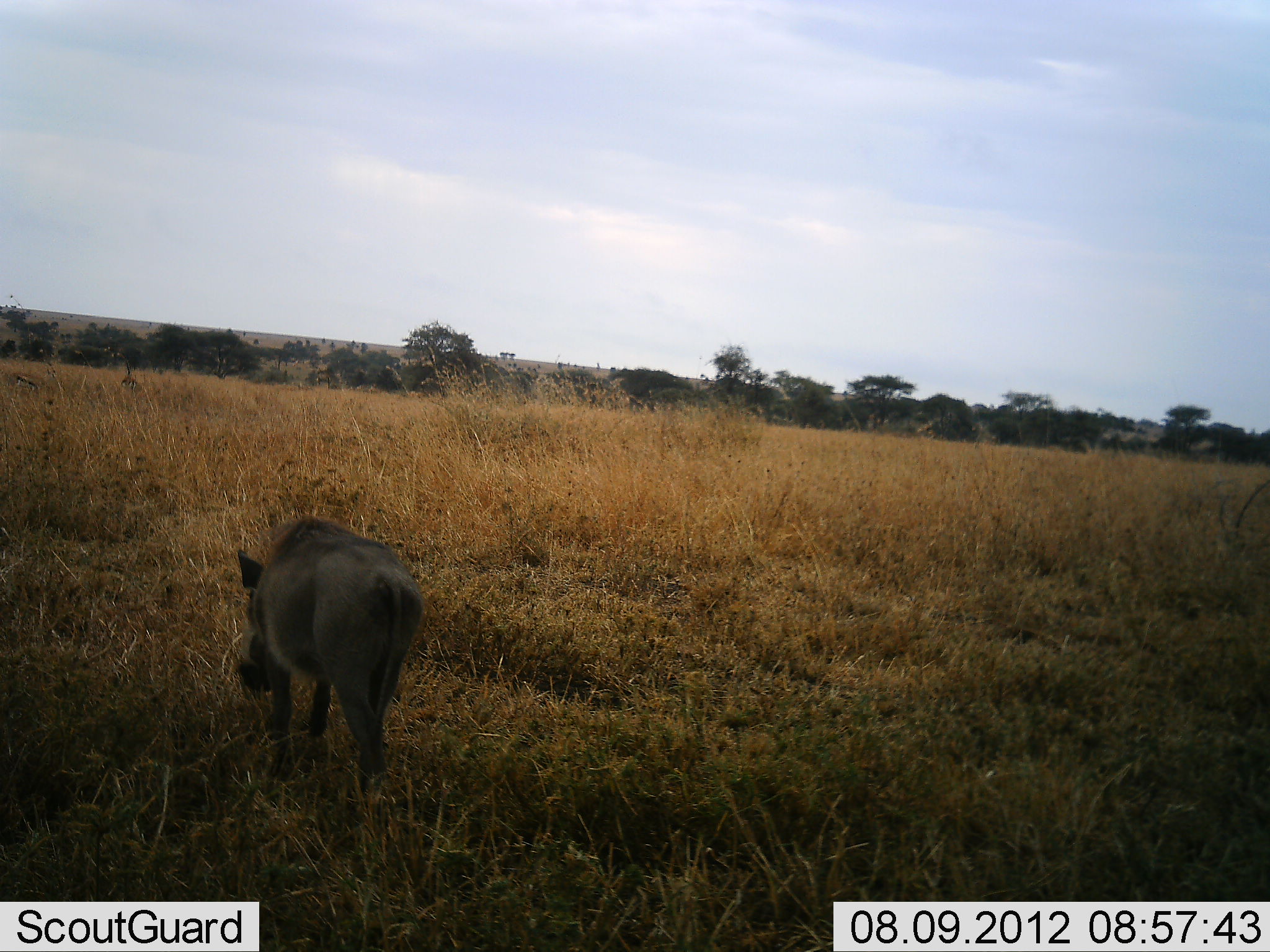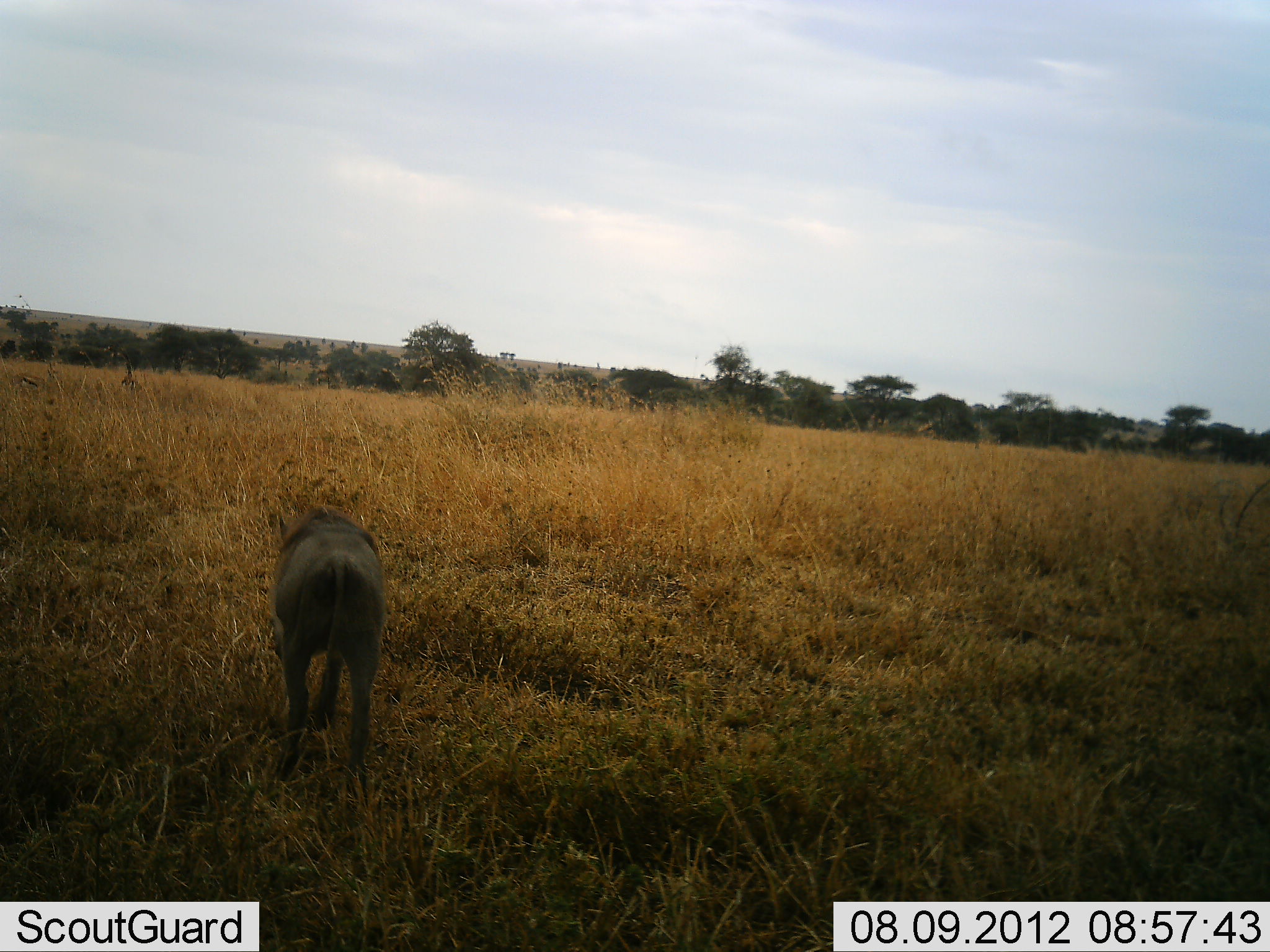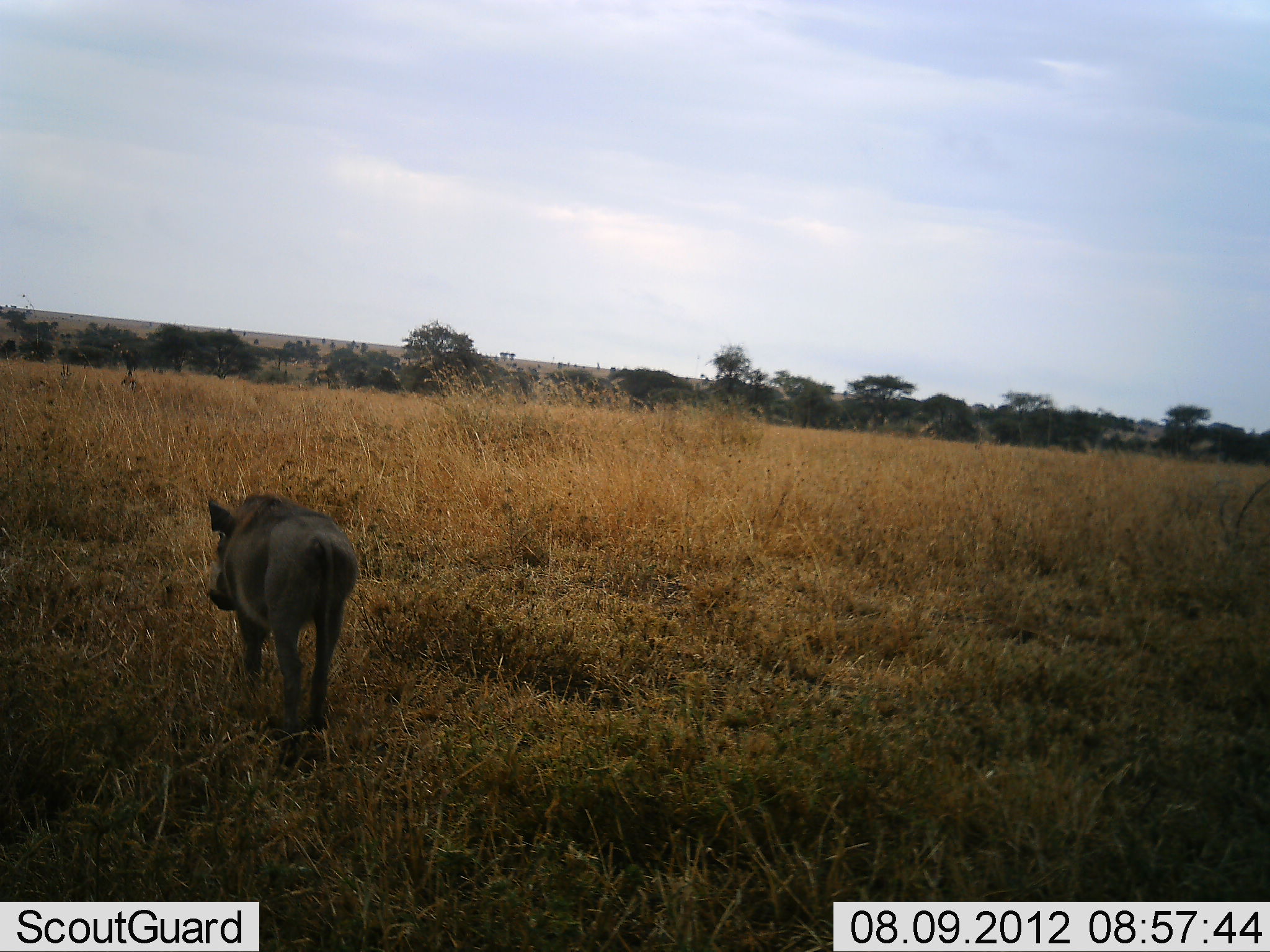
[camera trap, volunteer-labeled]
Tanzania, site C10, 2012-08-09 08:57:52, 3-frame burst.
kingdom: Animalia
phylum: Chordata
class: Mammalia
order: Artiodactyla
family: Suidae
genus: Phacochoerus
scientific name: Phacochoerus africanus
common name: warthog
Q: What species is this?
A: Warthog (Phacochoerus africanus).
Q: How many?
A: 1.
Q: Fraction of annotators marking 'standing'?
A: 27%.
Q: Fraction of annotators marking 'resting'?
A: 0%.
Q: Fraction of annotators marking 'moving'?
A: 82%.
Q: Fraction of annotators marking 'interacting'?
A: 0%.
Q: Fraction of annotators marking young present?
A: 0%.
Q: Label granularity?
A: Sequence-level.